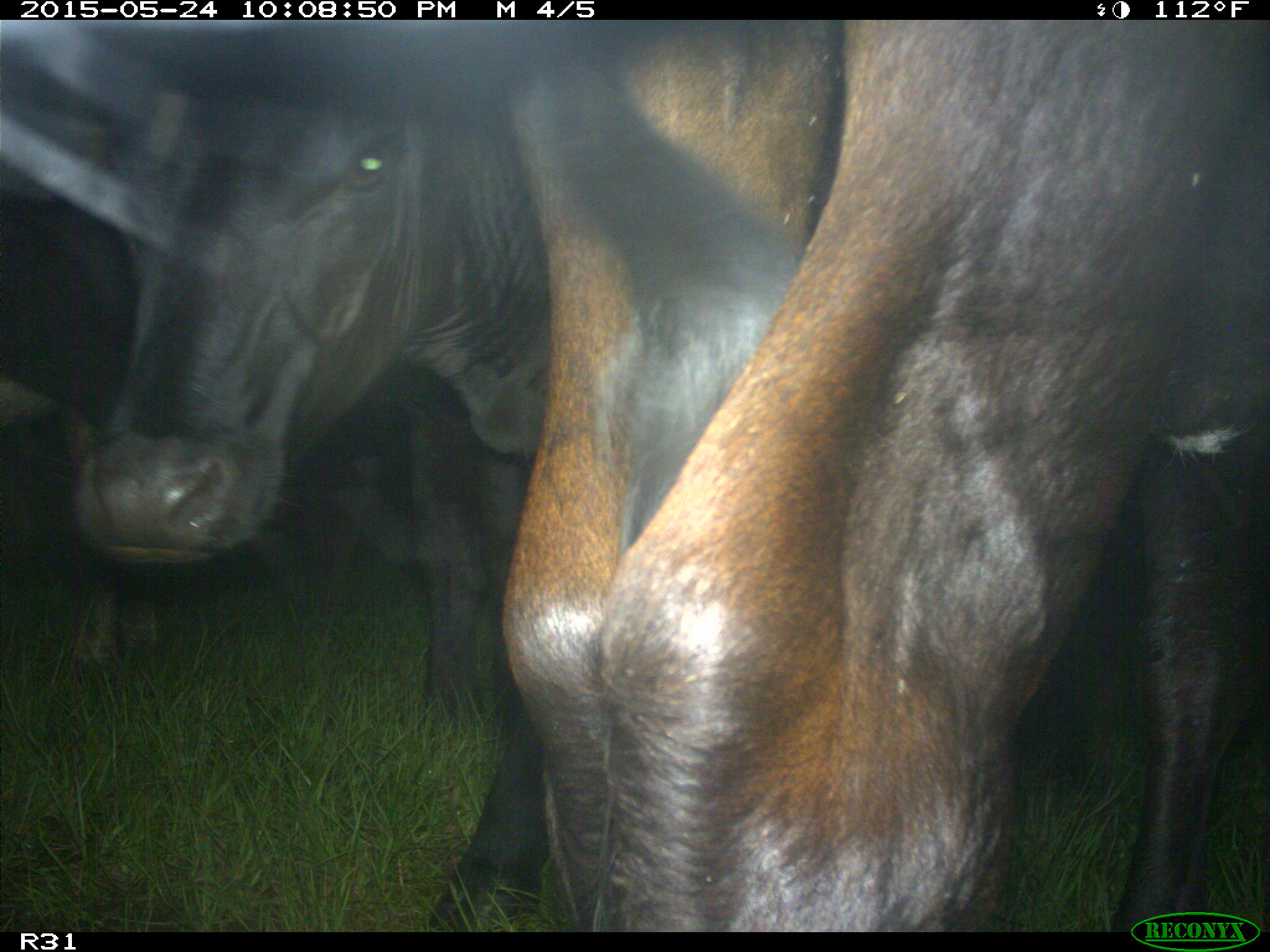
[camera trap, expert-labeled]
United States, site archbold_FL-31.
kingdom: Animalia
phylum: Chordata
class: Mammalia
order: Artiodactyla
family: Bovidae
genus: Bos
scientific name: Bos taurus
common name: domestic cow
Bos taurus (domestic cow).